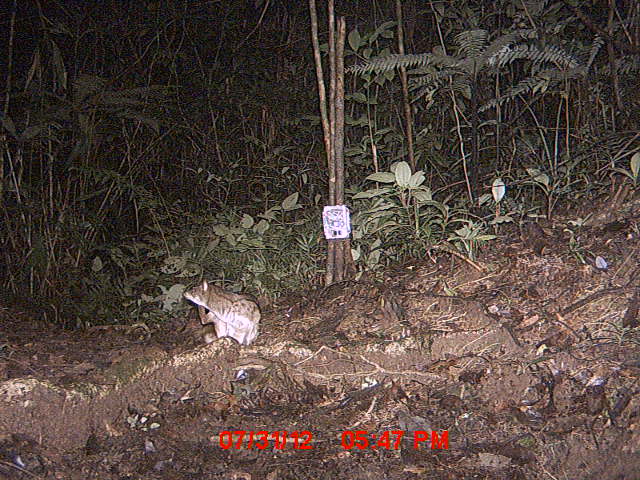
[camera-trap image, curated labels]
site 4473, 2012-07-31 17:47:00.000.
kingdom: Animalia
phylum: Chordata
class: Mammalia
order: Carnivora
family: Eupleridae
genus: Fossa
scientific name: Fossa fossana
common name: fanaloka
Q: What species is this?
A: Fossa fossana (fanaloka).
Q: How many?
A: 1.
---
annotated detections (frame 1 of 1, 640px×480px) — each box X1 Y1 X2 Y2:
fossa fossana: 181 272 264 346